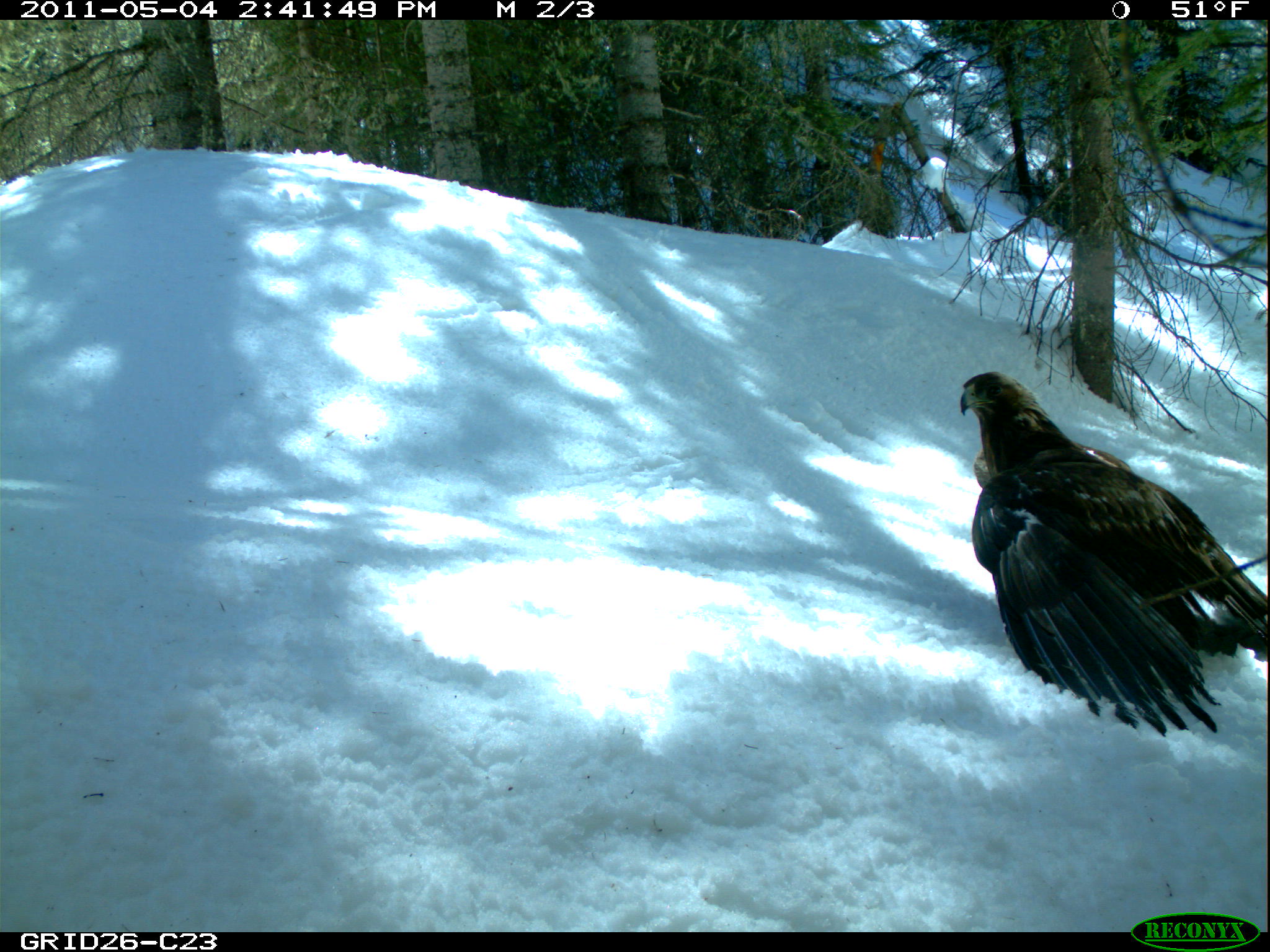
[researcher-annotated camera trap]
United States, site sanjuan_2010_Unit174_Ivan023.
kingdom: Animalia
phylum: Chordata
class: Aves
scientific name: Aves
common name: birds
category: unidentified bird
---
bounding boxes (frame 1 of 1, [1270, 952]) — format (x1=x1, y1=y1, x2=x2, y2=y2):
animal: (x1=961, y1=371, x2=1268, y2=736)